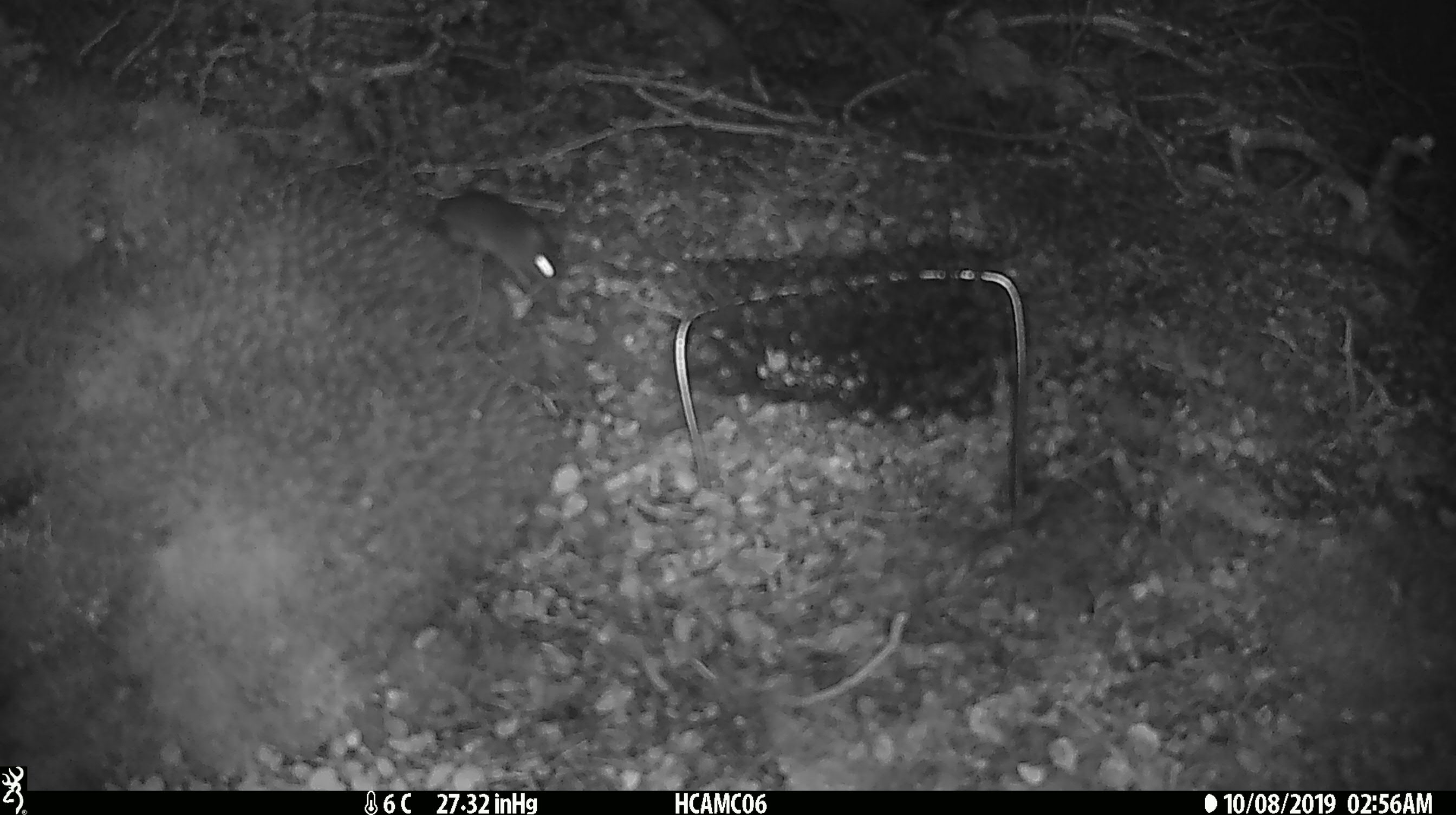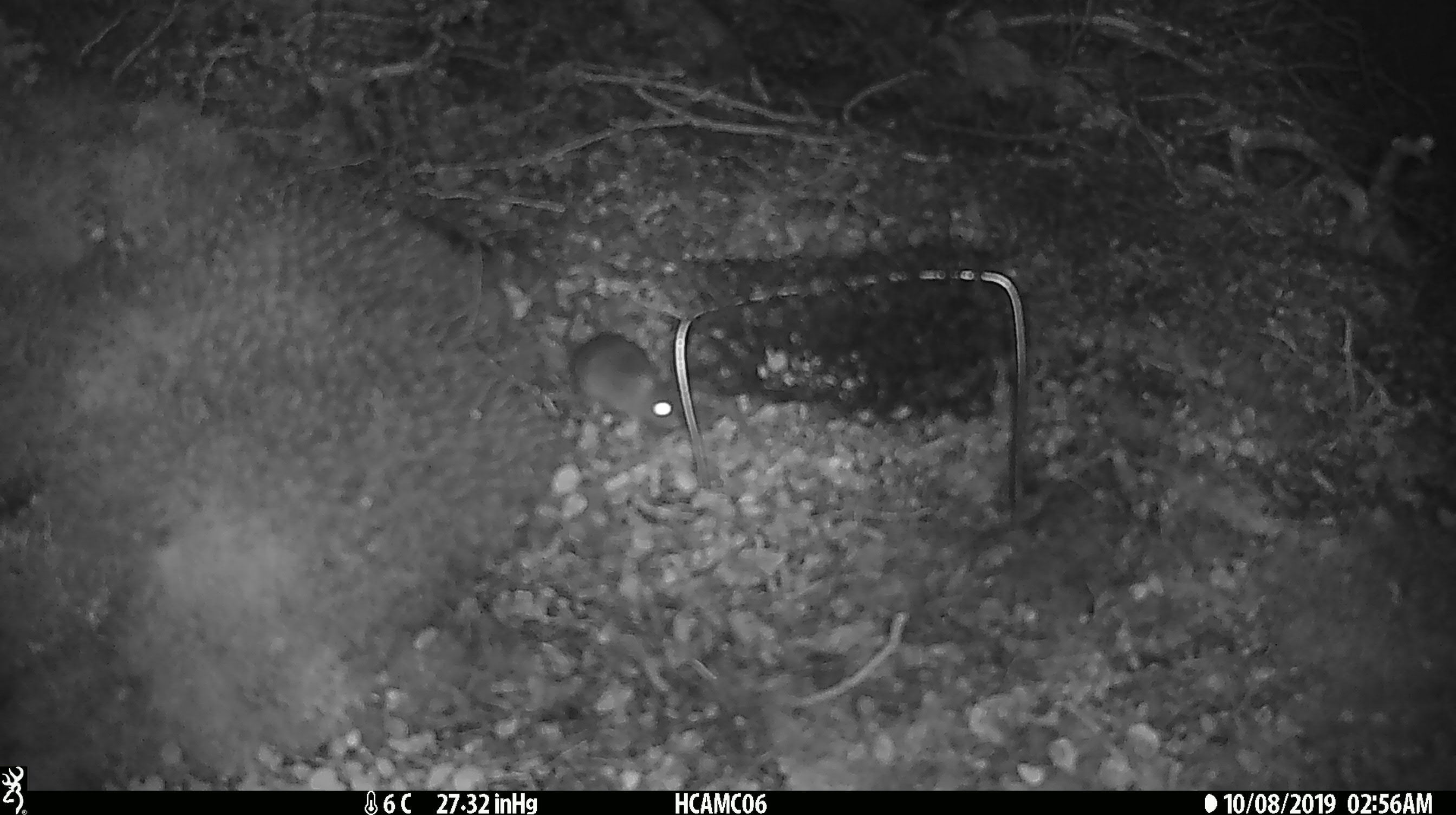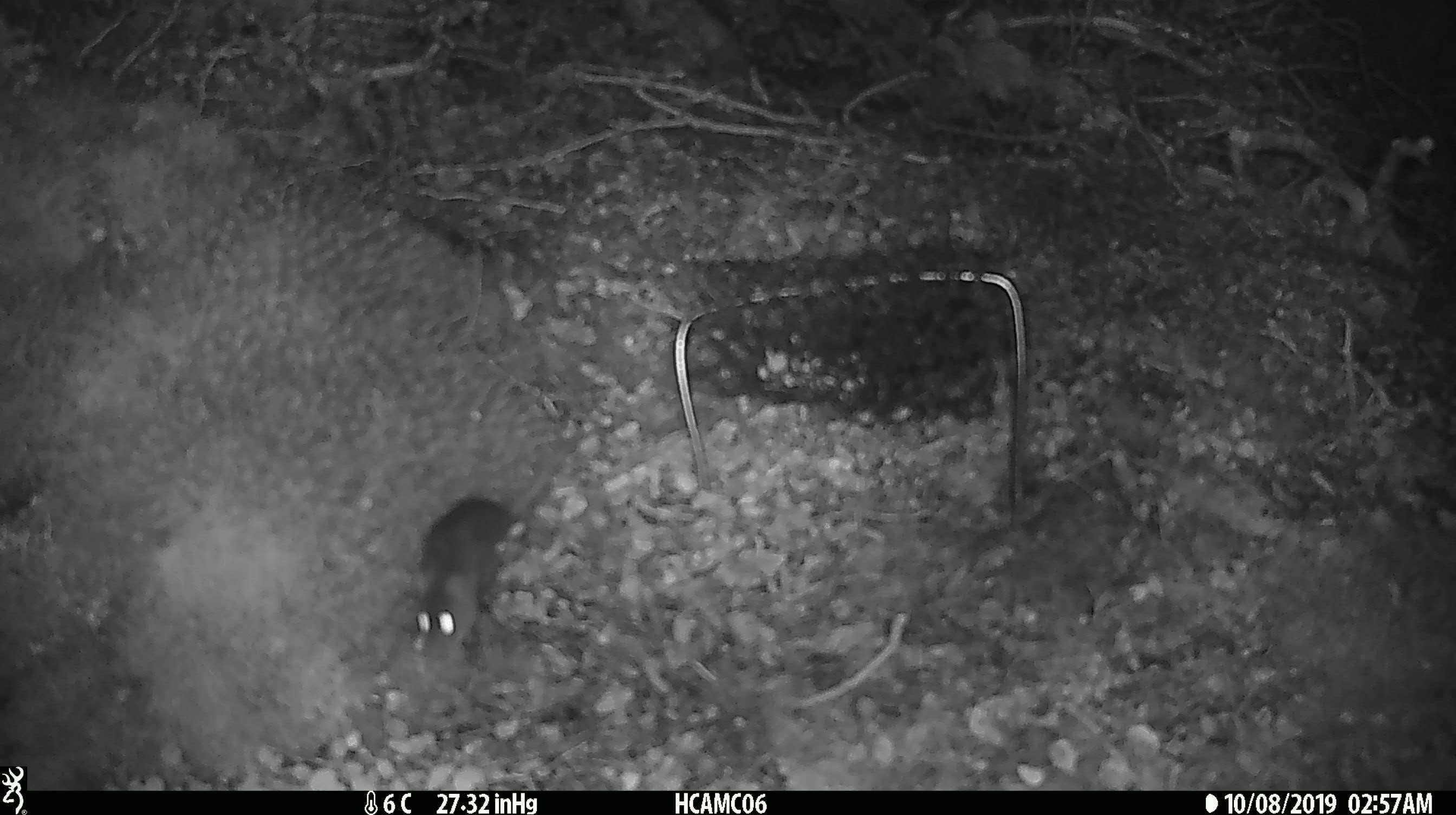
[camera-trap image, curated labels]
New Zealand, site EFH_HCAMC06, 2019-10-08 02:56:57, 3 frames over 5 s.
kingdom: Animalia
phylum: Chordata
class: Mammalia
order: Rodentia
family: Muridae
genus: Mus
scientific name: Mus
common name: mouse